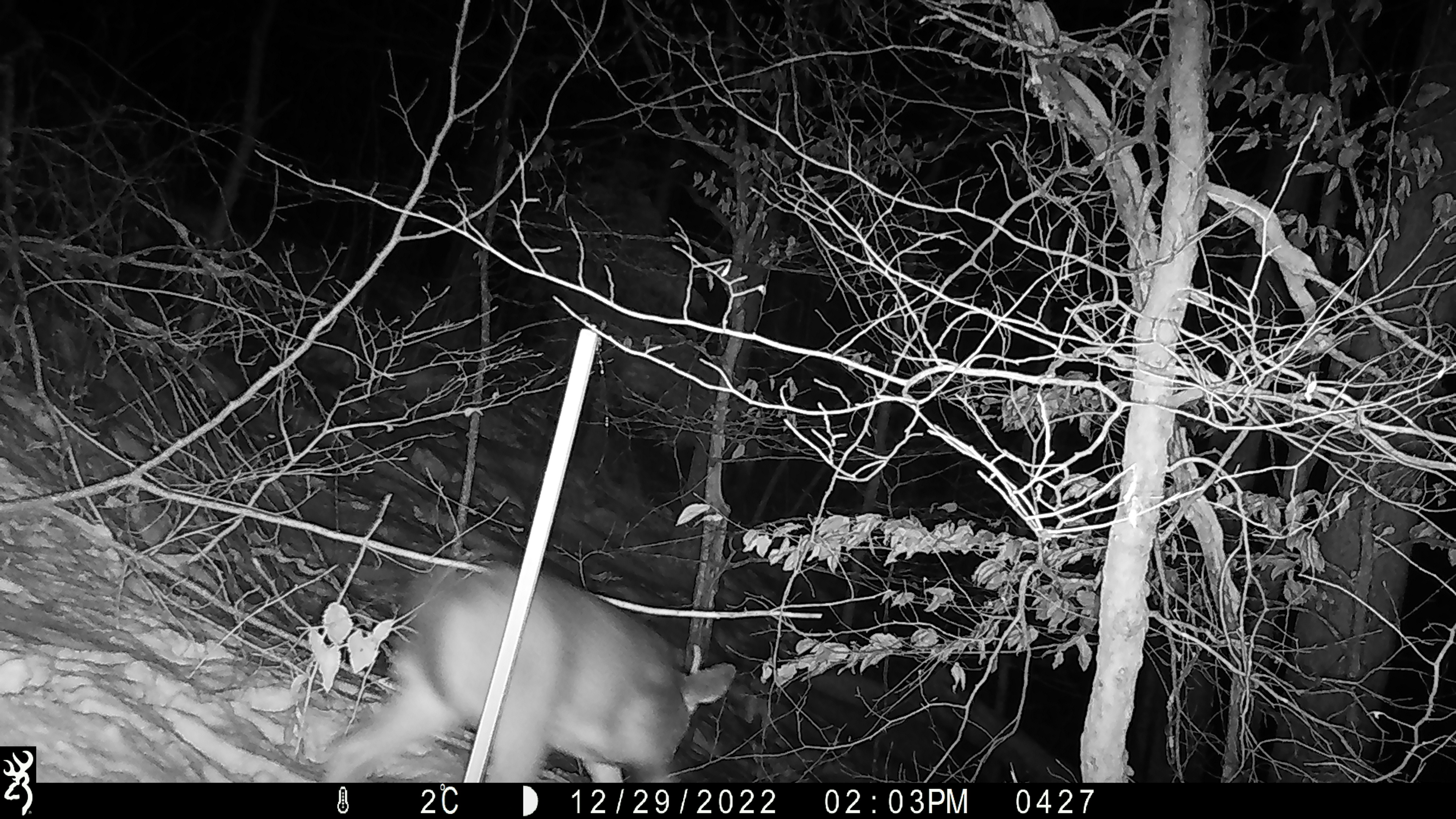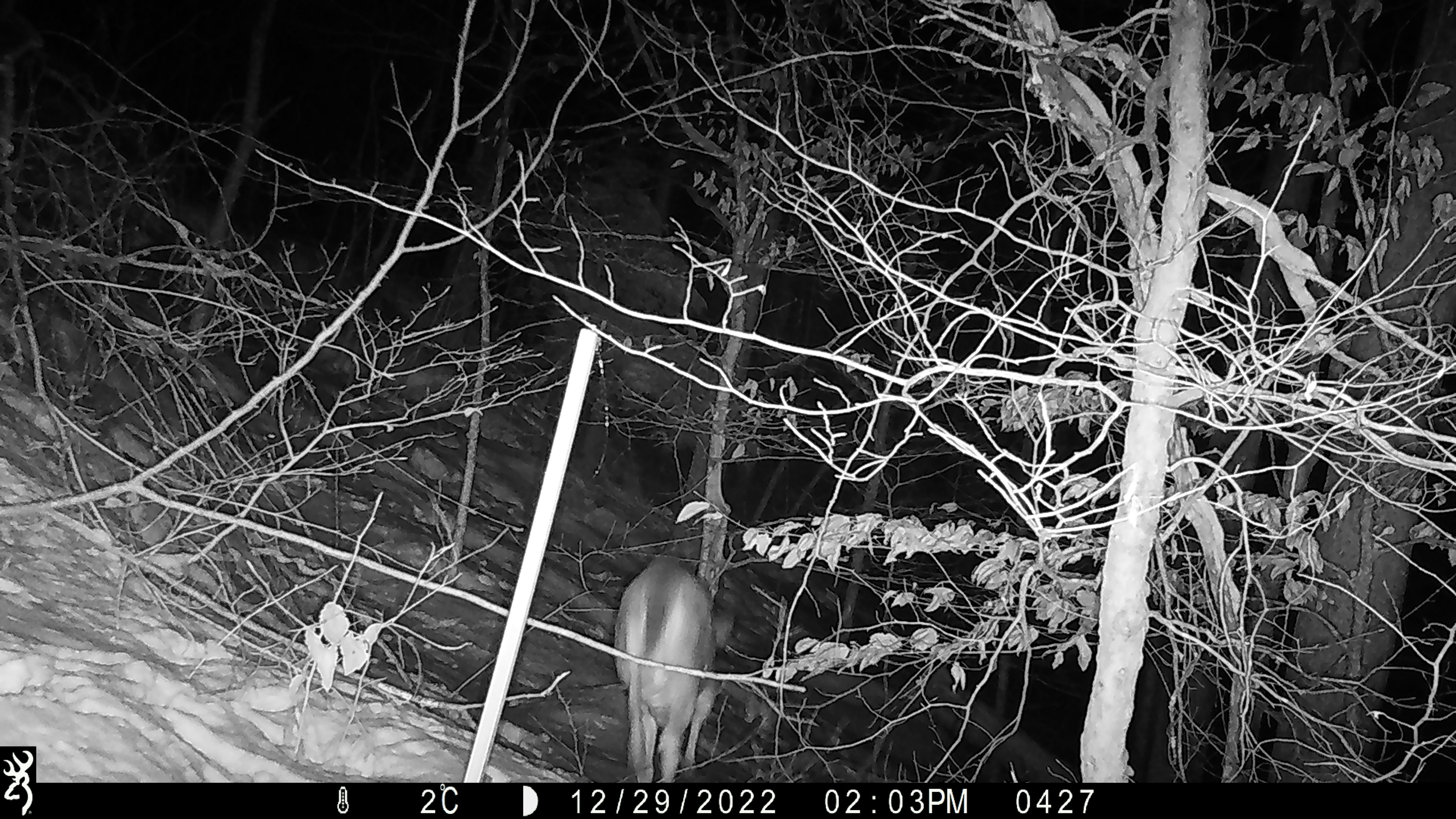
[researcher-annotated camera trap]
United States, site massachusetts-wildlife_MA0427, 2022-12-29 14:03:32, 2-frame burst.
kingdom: Animalia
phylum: Chordata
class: Mammalia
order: Artiodactyla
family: Cervidae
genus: Odocoileus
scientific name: Odocoileus virginianus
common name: white-tailed deer